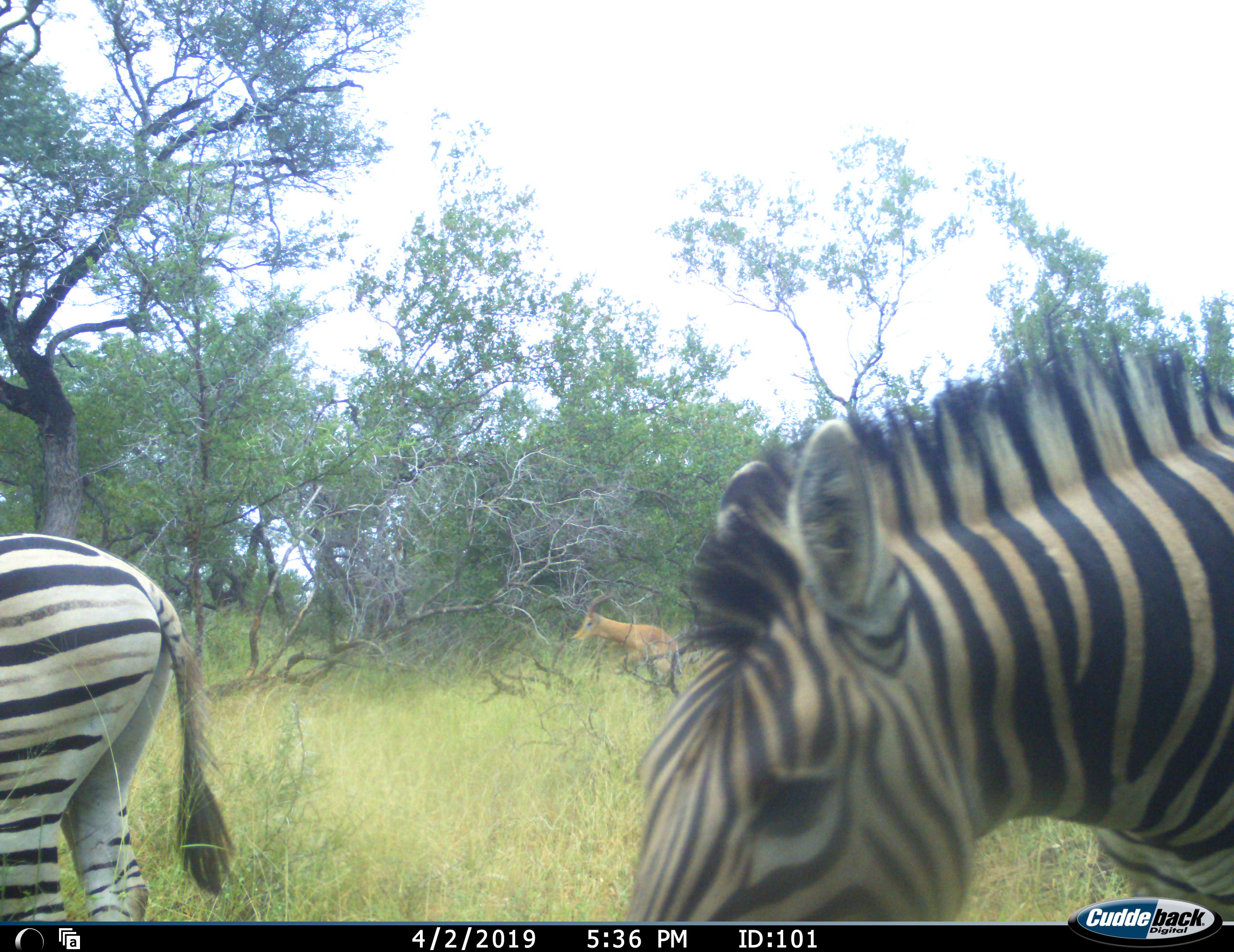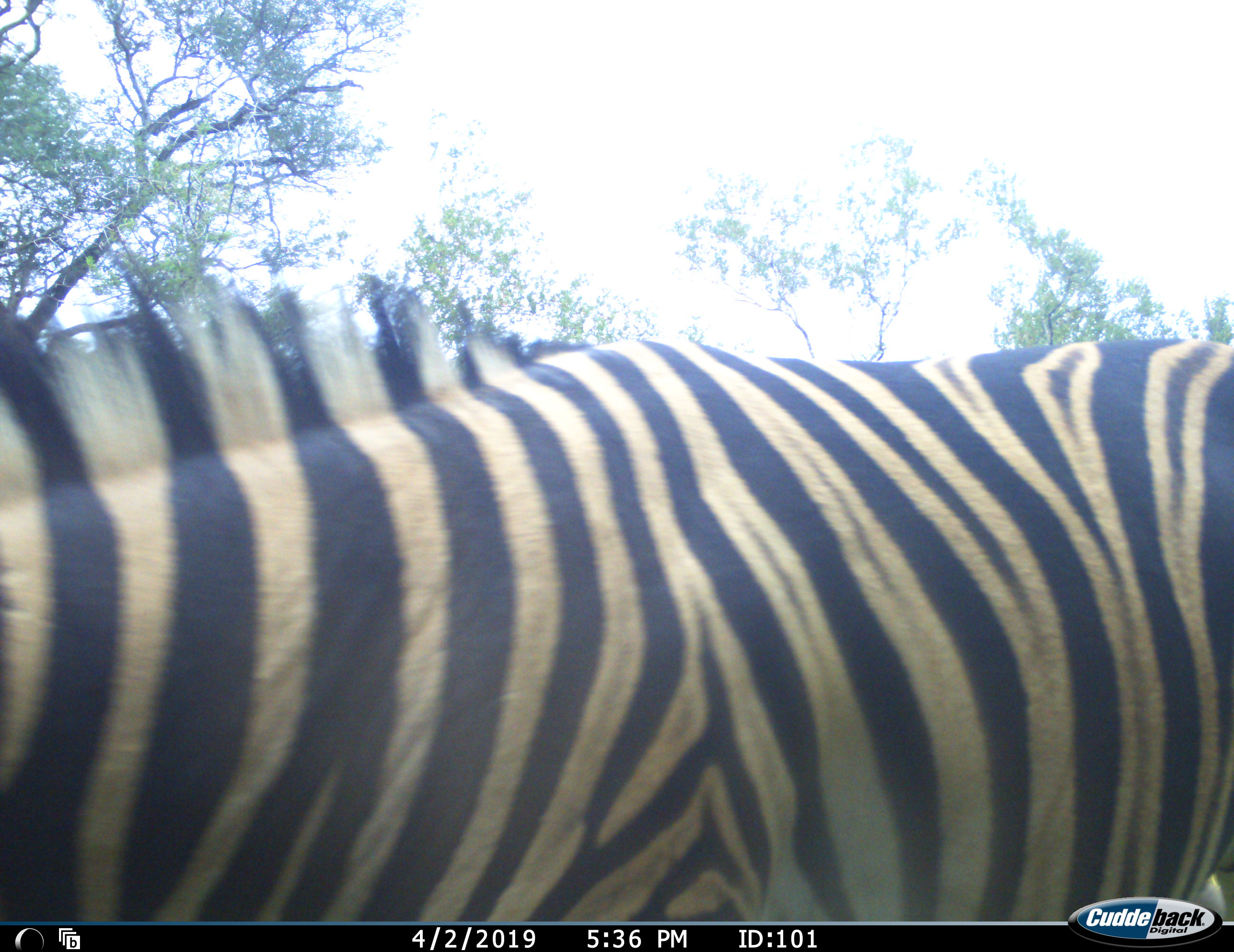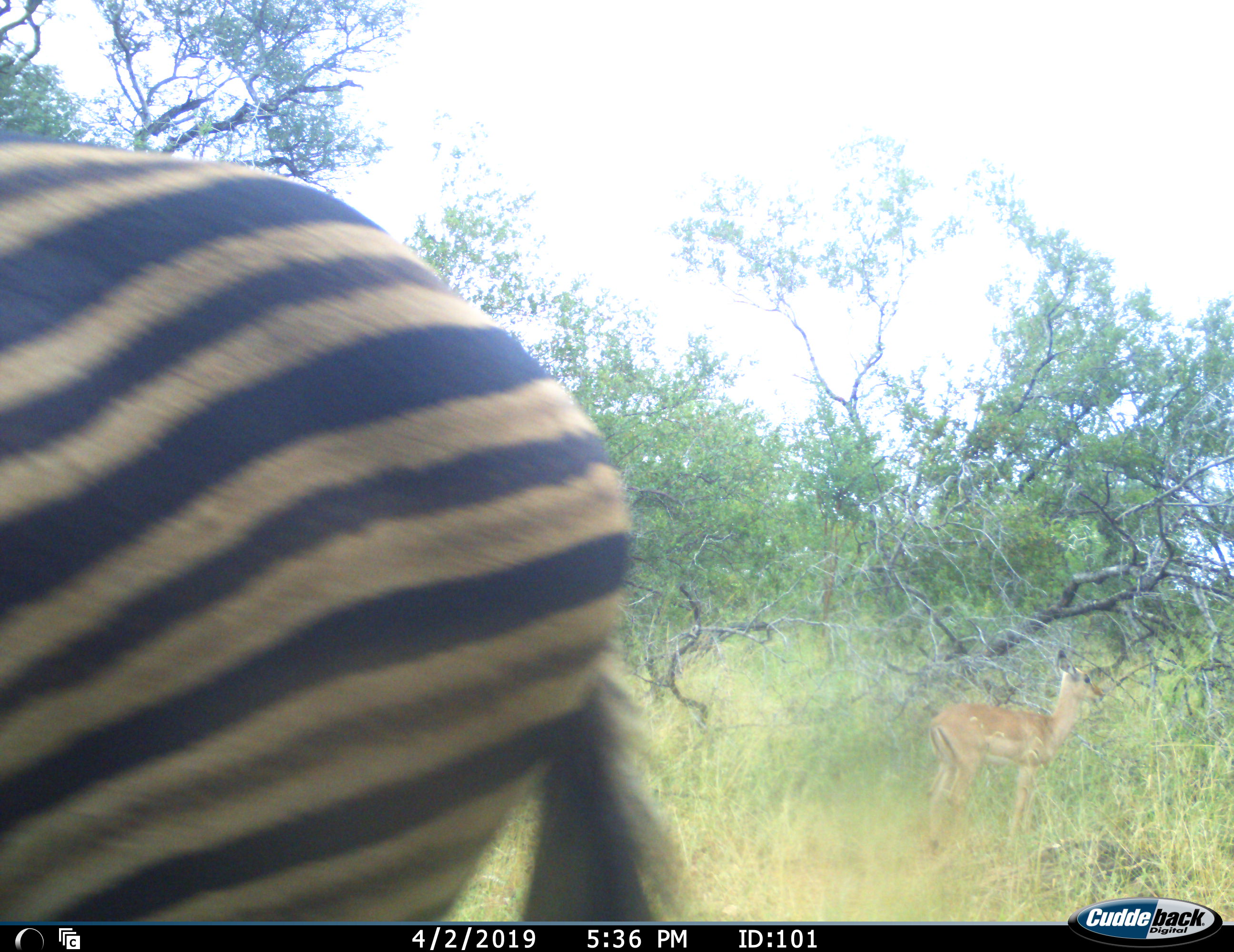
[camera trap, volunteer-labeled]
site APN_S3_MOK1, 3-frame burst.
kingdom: Animalia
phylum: Chordata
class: Mammalia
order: Artiodactyla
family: Bovidae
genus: Aepyceros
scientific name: Aepyceros melampus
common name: impala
Impala (Aepyceros melampus), count 2. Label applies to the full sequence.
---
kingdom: Animalia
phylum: Chordata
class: Mammalia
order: Perissodactyla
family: Equidae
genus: Equus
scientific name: Equus quagga burchellii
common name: burchell's zebra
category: zebraburchells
Zebraburchells (burchell's zebra) (Equus quagga burchellii), count 2. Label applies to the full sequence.